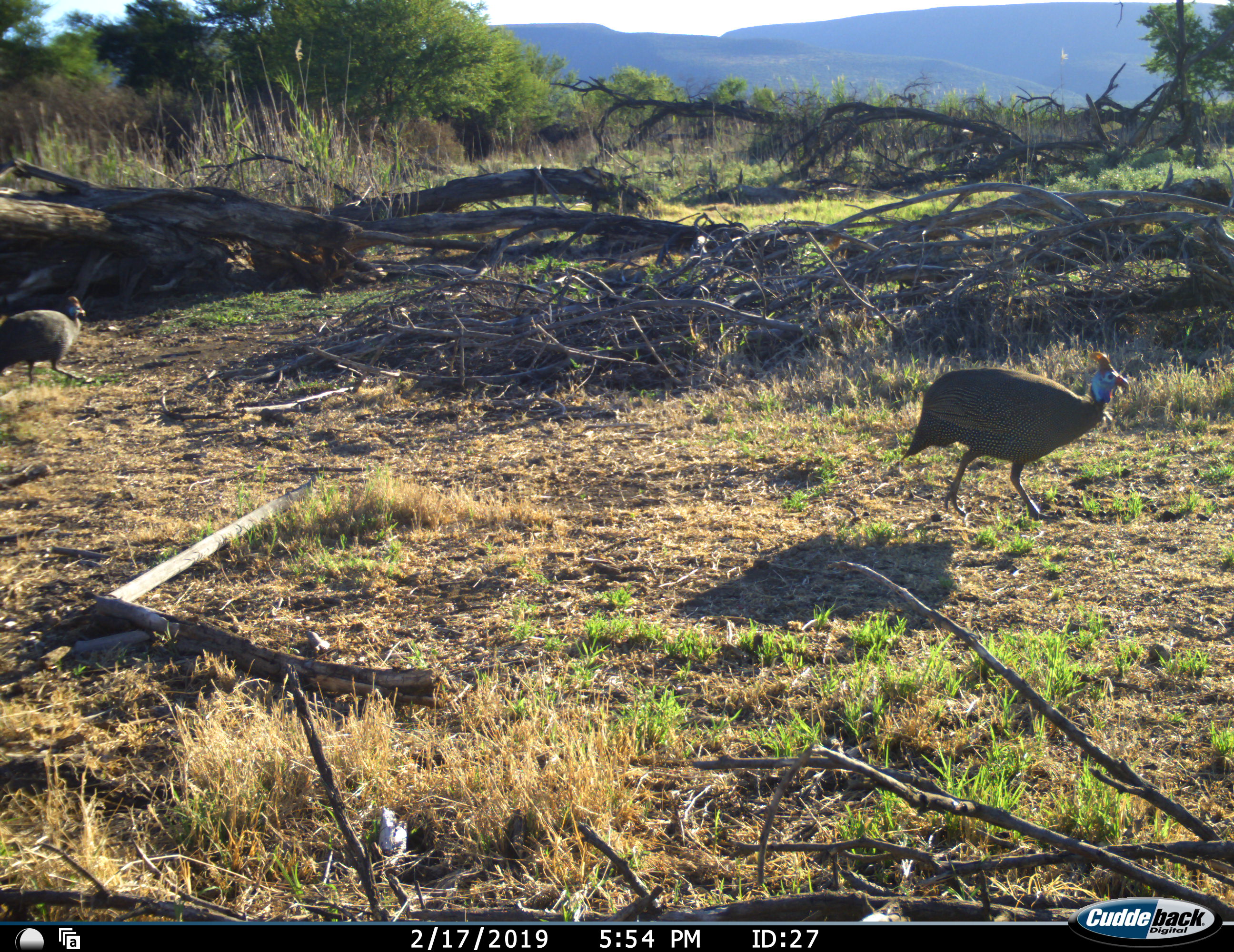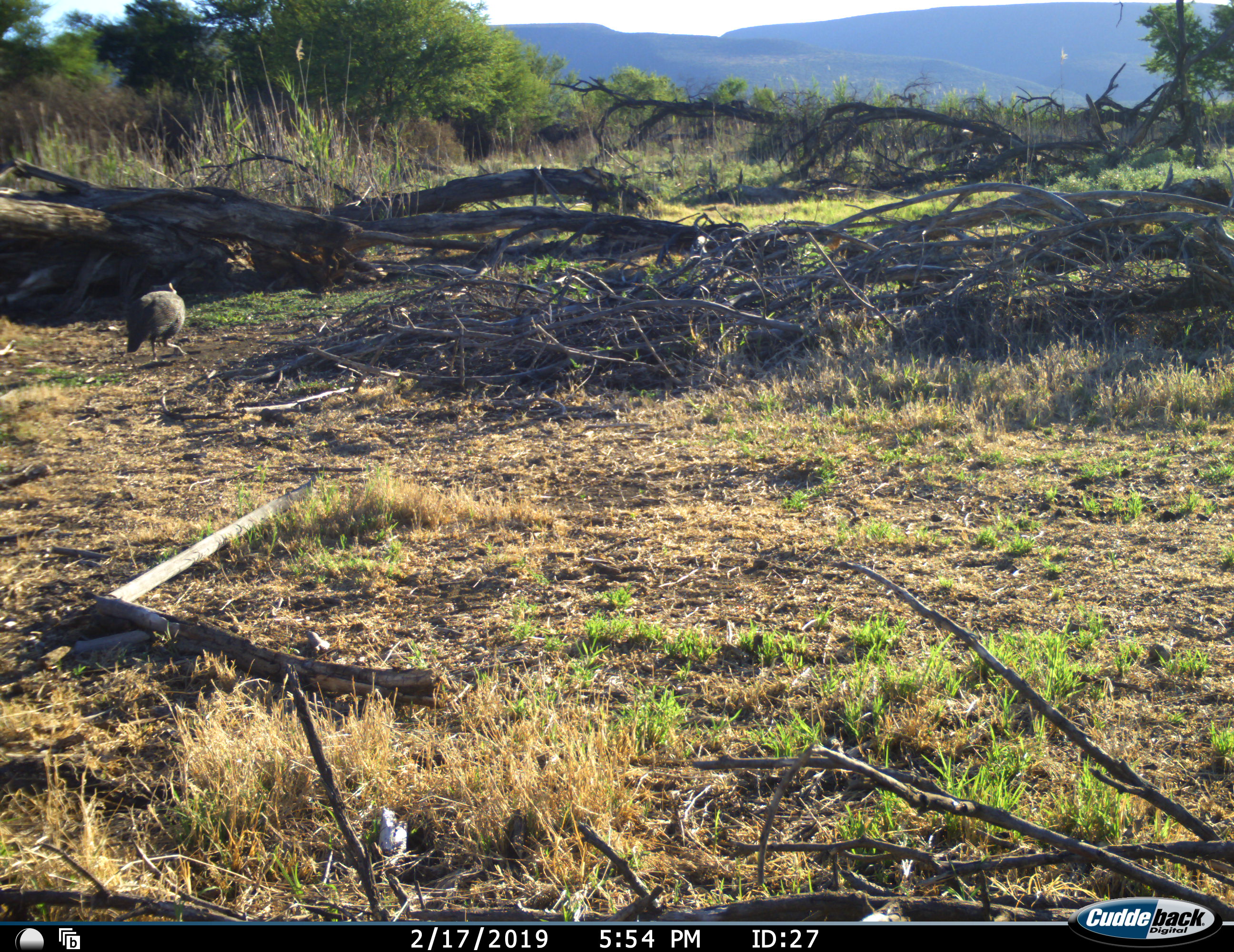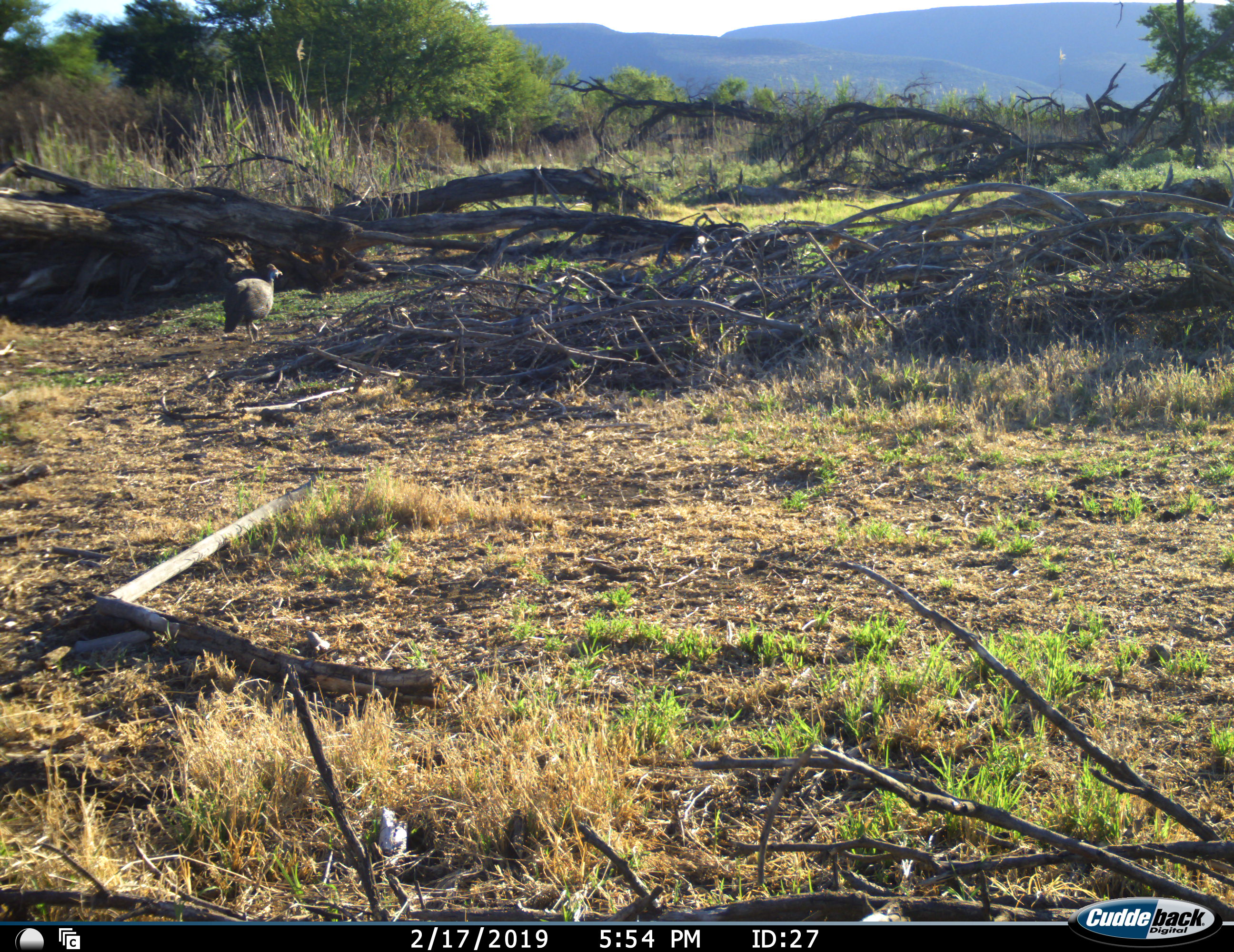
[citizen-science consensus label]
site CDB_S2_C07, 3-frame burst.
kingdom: Animalia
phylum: Chordata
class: Aves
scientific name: Aves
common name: bird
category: birdother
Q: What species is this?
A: Birdother (bird) (Aves).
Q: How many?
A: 2.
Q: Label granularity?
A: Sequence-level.